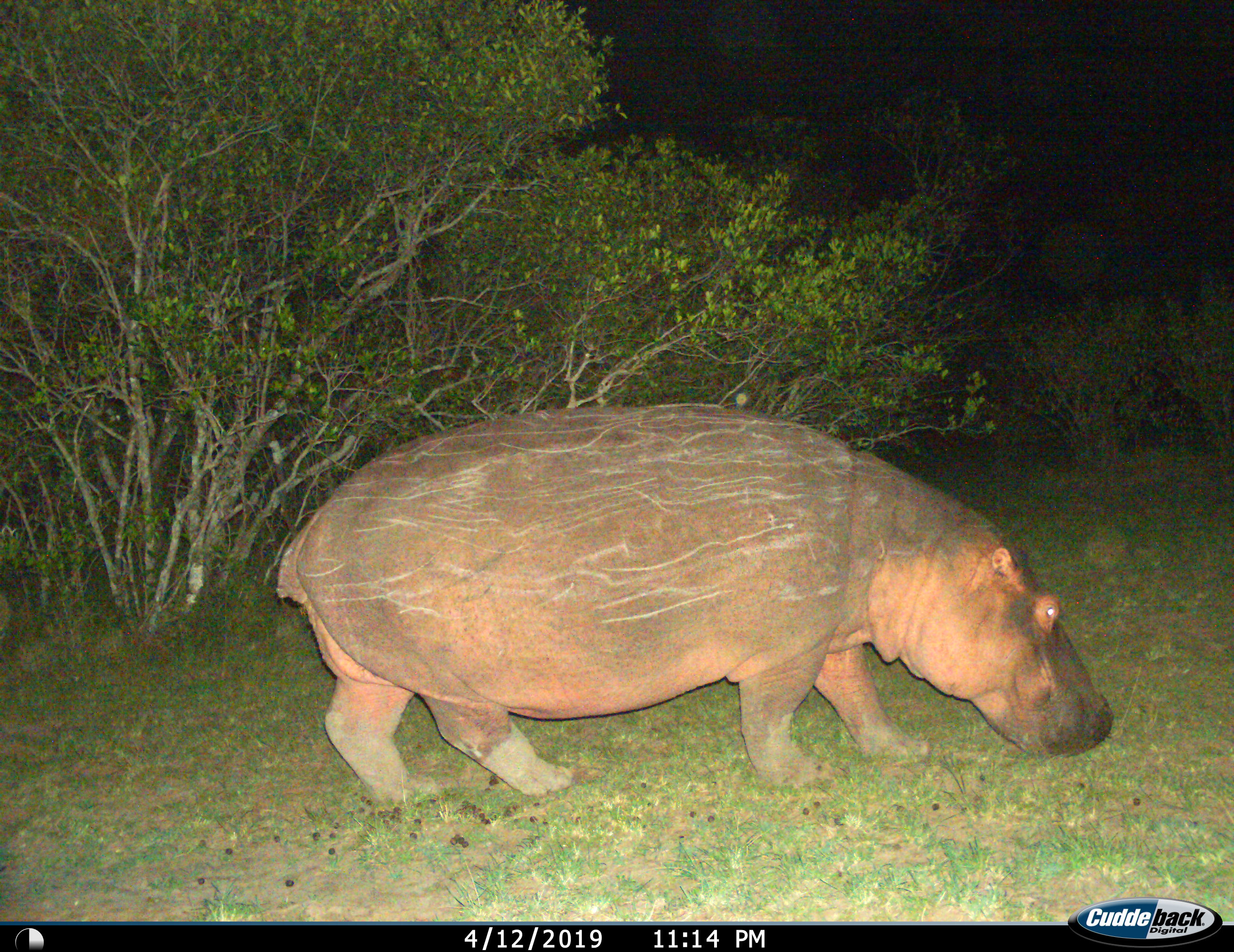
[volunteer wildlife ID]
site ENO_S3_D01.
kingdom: Animalia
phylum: Chordata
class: Mammalia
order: Artiodactyla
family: Hippopotamidae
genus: Hippopotamus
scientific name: Hippopotamus amphibius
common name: hippopotamus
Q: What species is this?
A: Hippopotamus (Hippopotamus amphibius).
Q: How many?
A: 1.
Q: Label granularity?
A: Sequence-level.